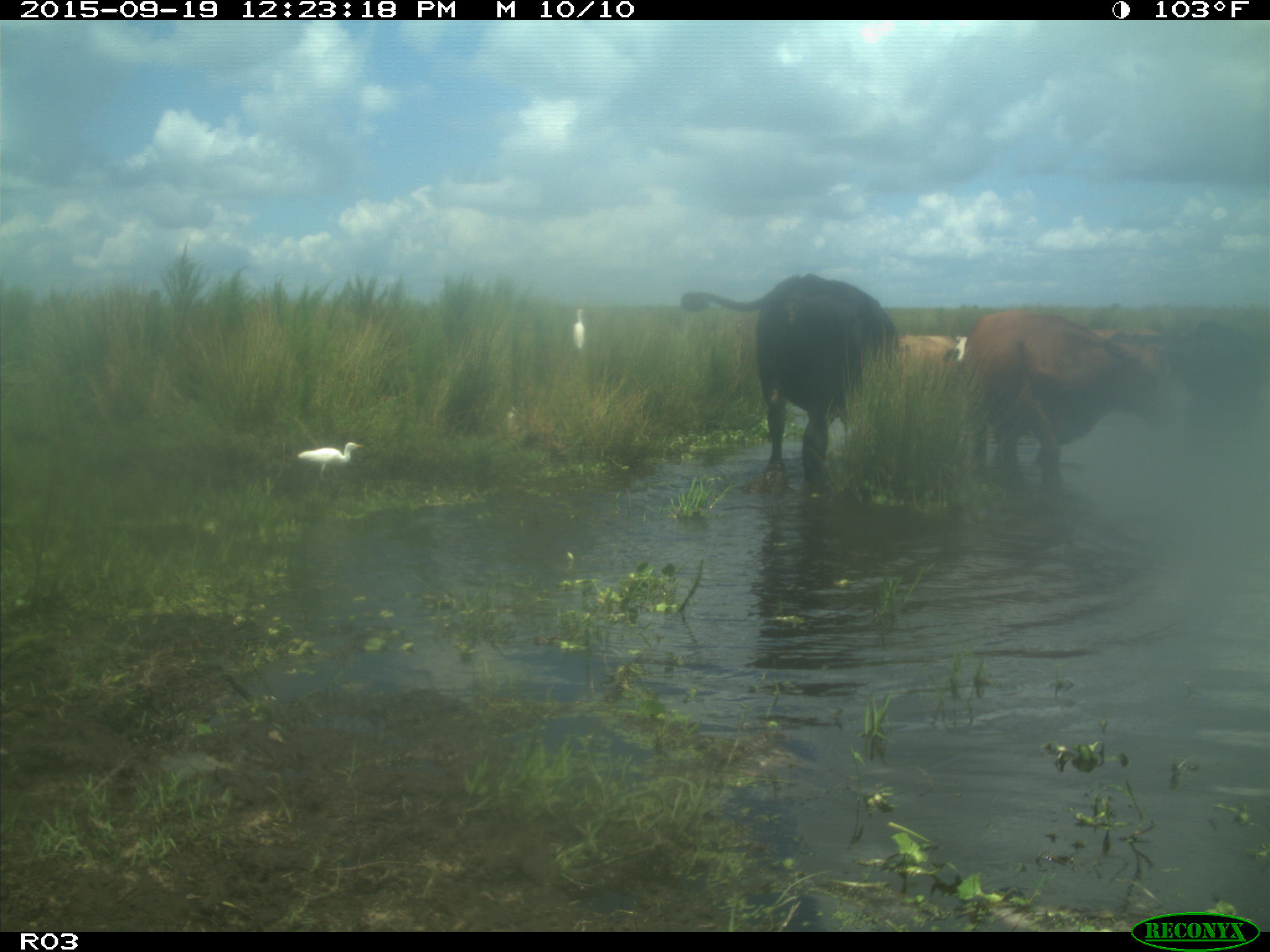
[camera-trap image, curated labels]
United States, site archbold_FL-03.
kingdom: Animalia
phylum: Chordata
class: Mammalia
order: Artiodactyla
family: Bovidae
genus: Bos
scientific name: Bos taurus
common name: domestic cow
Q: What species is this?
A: Bos taurus (domestic cow).